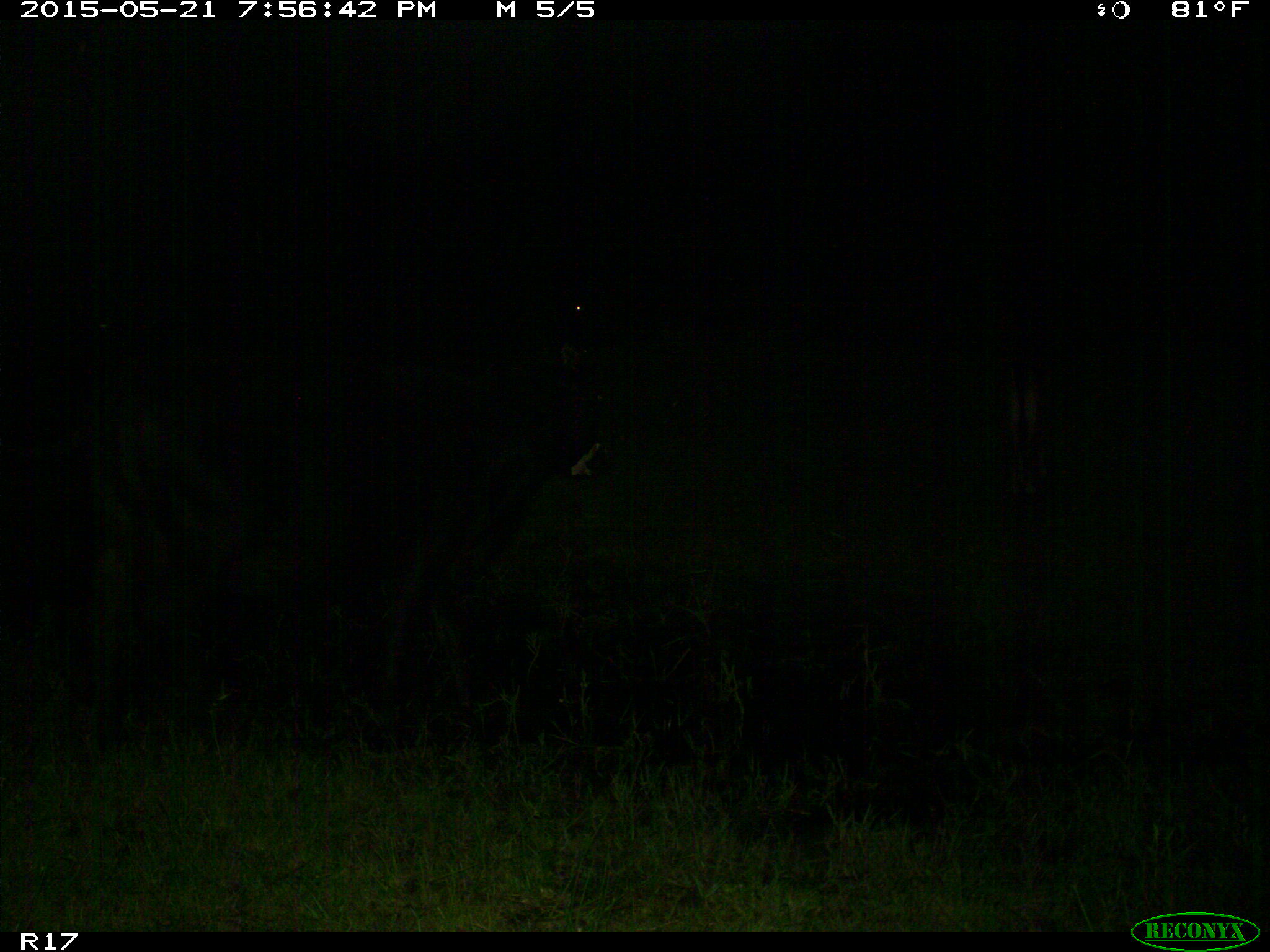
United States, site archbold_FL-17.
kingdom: Animalia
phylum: Chordata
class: Mammalia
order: Artiodactyla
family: Bovidae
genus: Bos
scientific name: Bos taurus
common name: domestic cow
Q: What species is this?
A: Bos taurus (domestic cow).